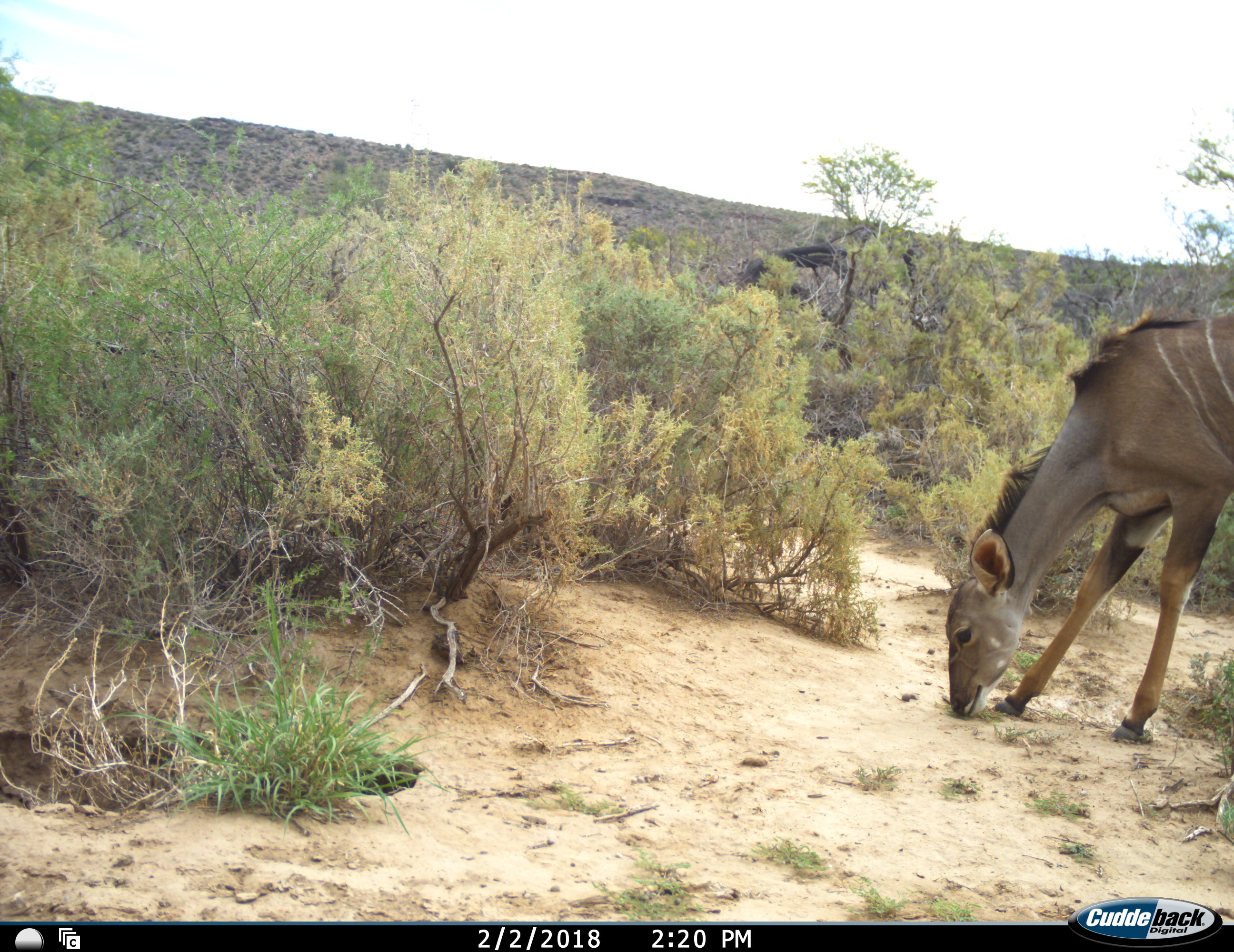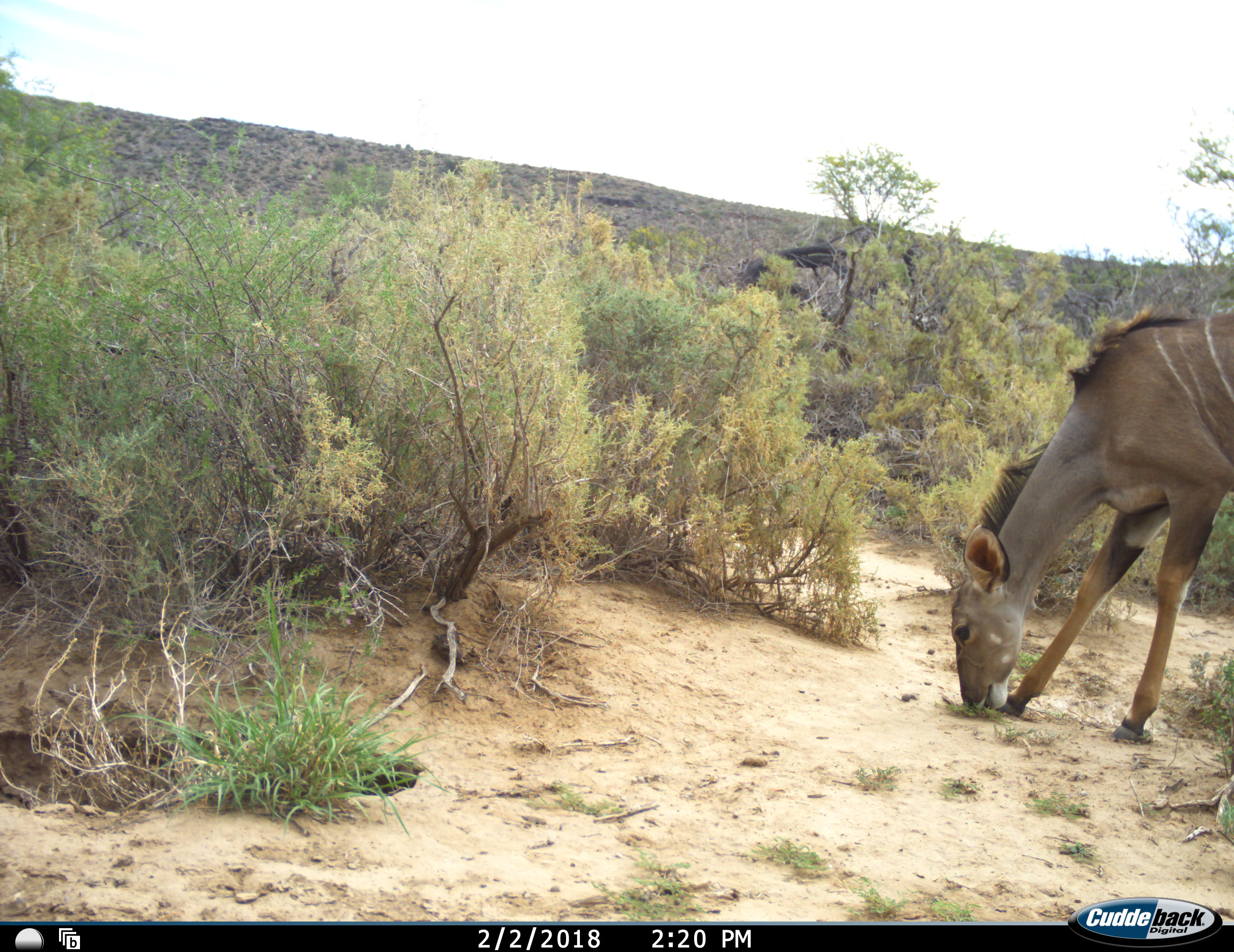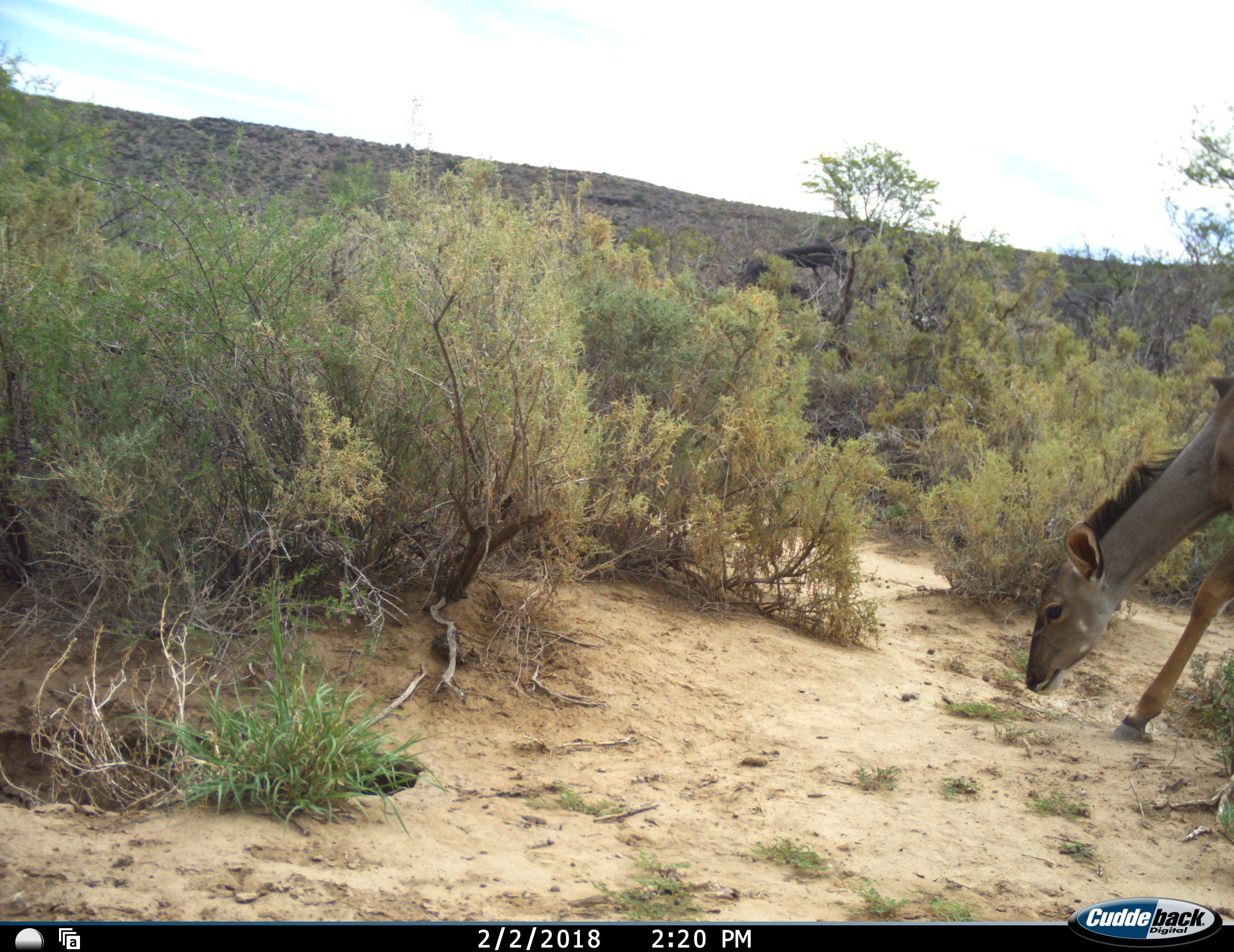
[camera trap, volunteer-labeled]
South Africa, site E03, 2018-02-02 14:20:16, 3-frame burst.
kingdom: Animalia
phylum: Chordata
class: Mammalia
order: Artiodactyla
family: Bovidae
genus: Tragelaphus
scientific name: Tragelaphus strepsiceros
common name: greater kudu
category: kudu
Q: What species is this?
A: Kudu (greater kudu) (Tragelaphus strepsiceros).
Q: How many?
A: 1.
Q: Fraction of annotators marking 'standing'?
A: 10%.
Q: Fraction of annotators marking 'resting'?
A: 0%.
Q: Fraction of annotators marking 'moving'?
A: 20%.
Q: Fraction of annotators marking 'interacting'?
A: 0%.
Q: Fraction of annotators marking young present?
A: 0%.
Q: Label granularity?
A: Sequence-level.